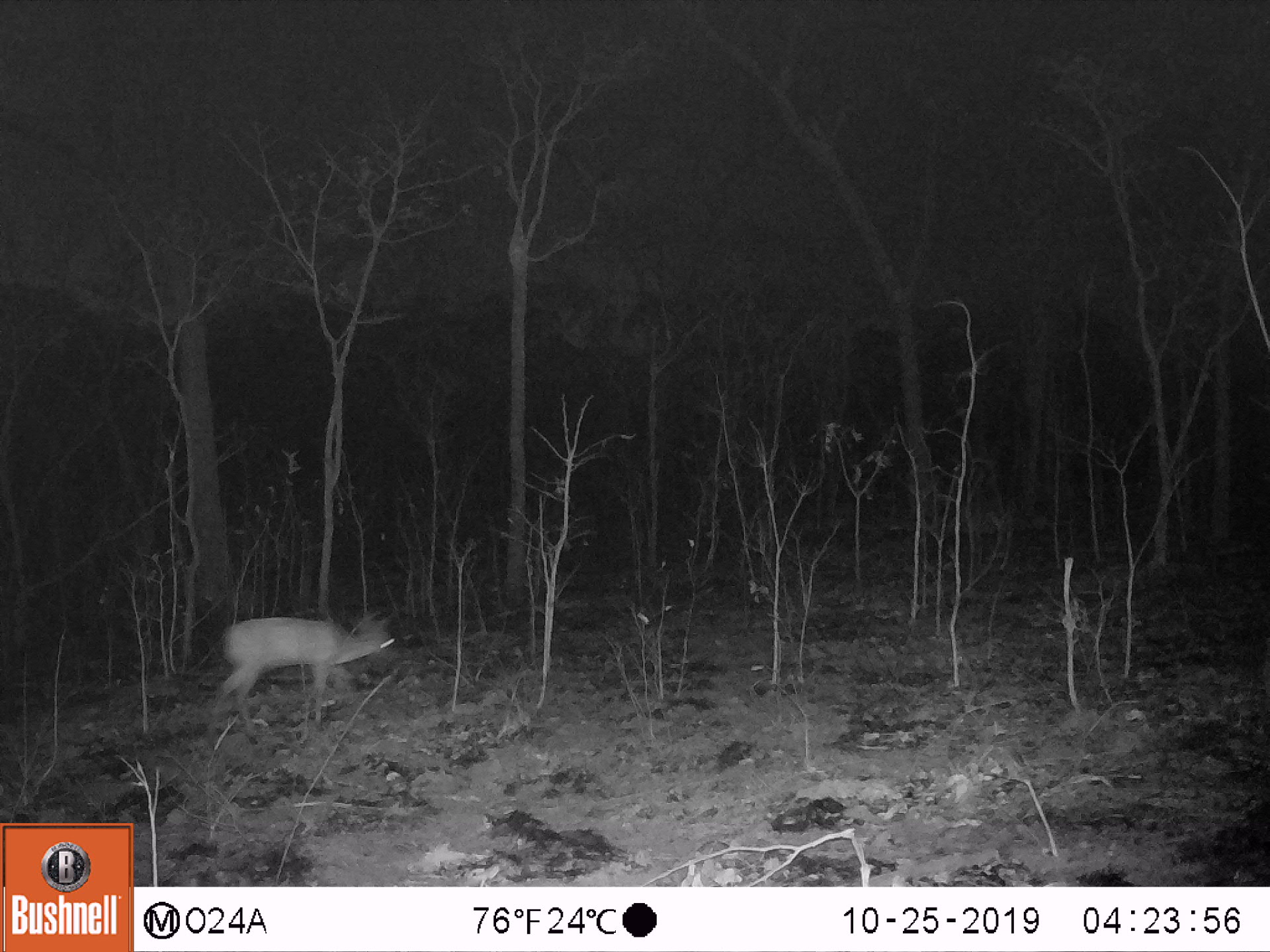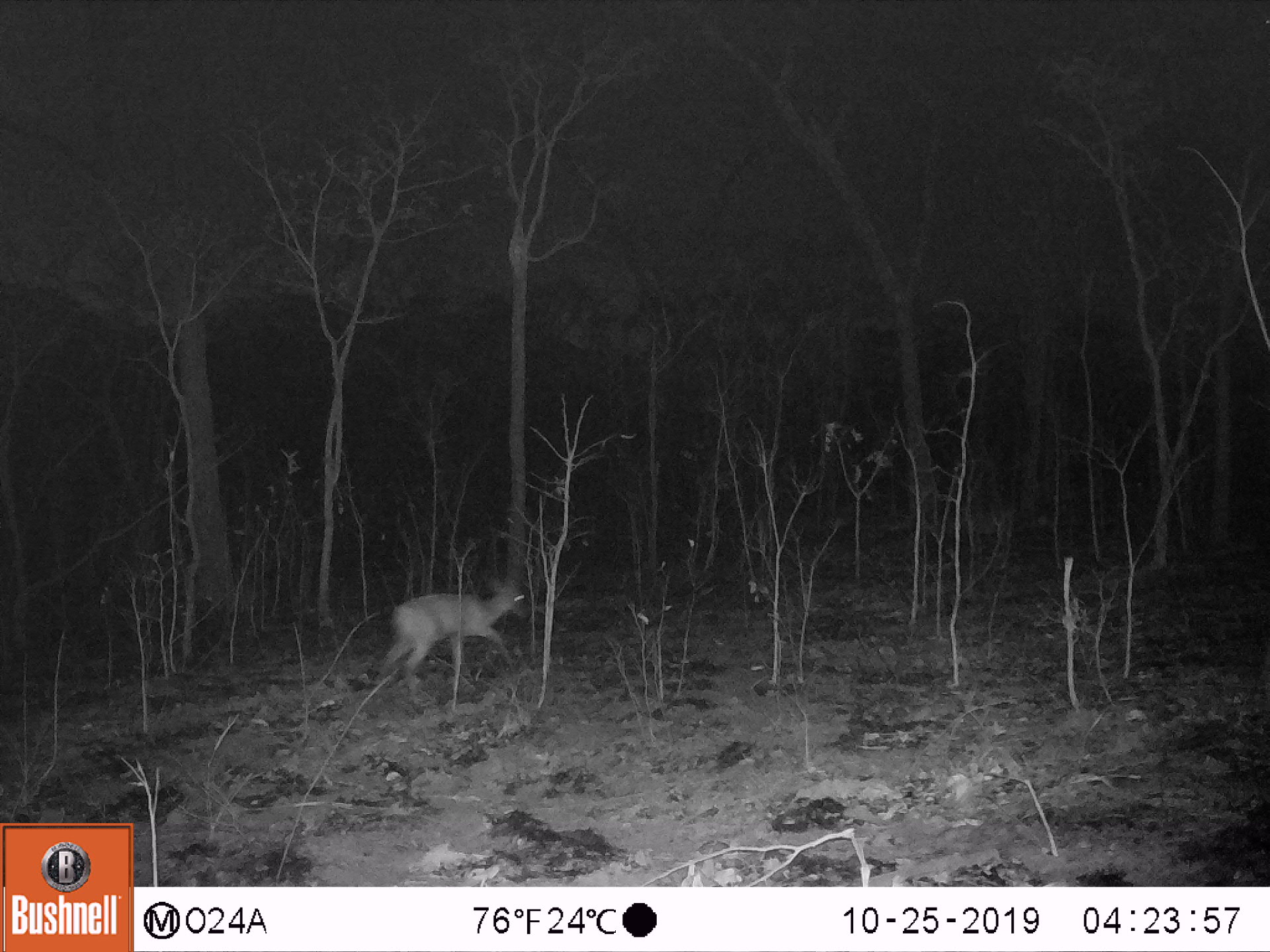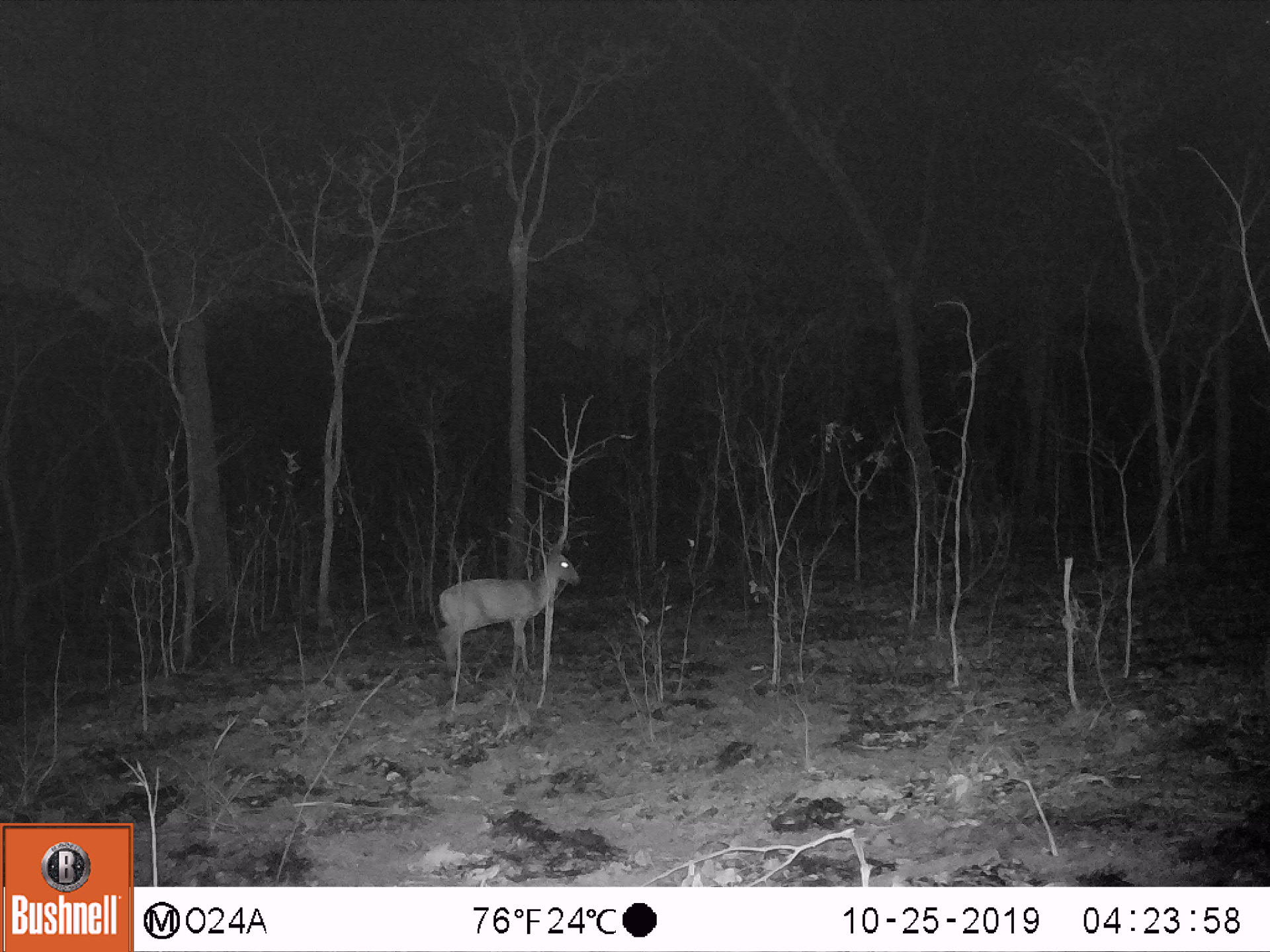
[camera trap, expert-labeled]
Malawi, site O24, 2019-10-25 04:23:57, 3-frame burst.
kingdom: Animalia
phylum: Chordata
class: Mammalia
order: Artiodactyla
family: Bovidae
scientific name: Antilopinae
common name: small antelope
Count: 1.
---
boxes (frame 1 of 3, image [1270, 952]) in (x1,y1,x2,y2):
small antelope: (200,608,405,753)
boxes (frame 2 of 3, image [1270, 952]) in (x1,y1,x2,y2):
small antelope: (366,563,533,713)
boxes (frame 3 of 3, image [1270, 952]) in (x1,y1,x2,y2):
small antelope: (427,533,583,705)